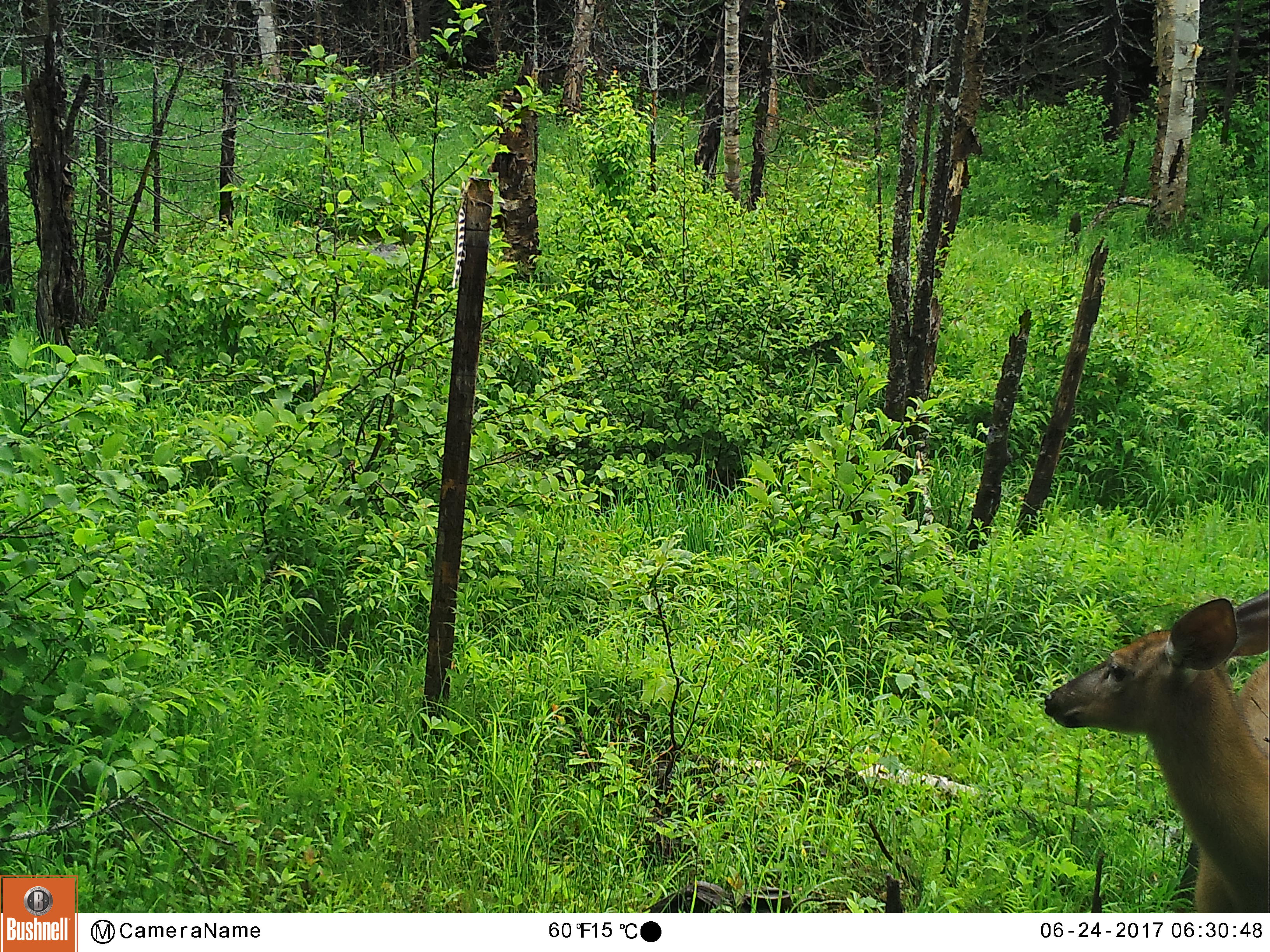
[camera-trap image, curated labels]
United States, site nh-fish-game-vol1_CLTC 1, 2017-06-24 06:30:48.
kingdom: Animalia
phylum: Chordata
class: Mammalia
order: Artiodactyla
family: Cervidae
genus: Odocoileus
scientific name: Odocoileus virginianus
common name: white-tailed deer